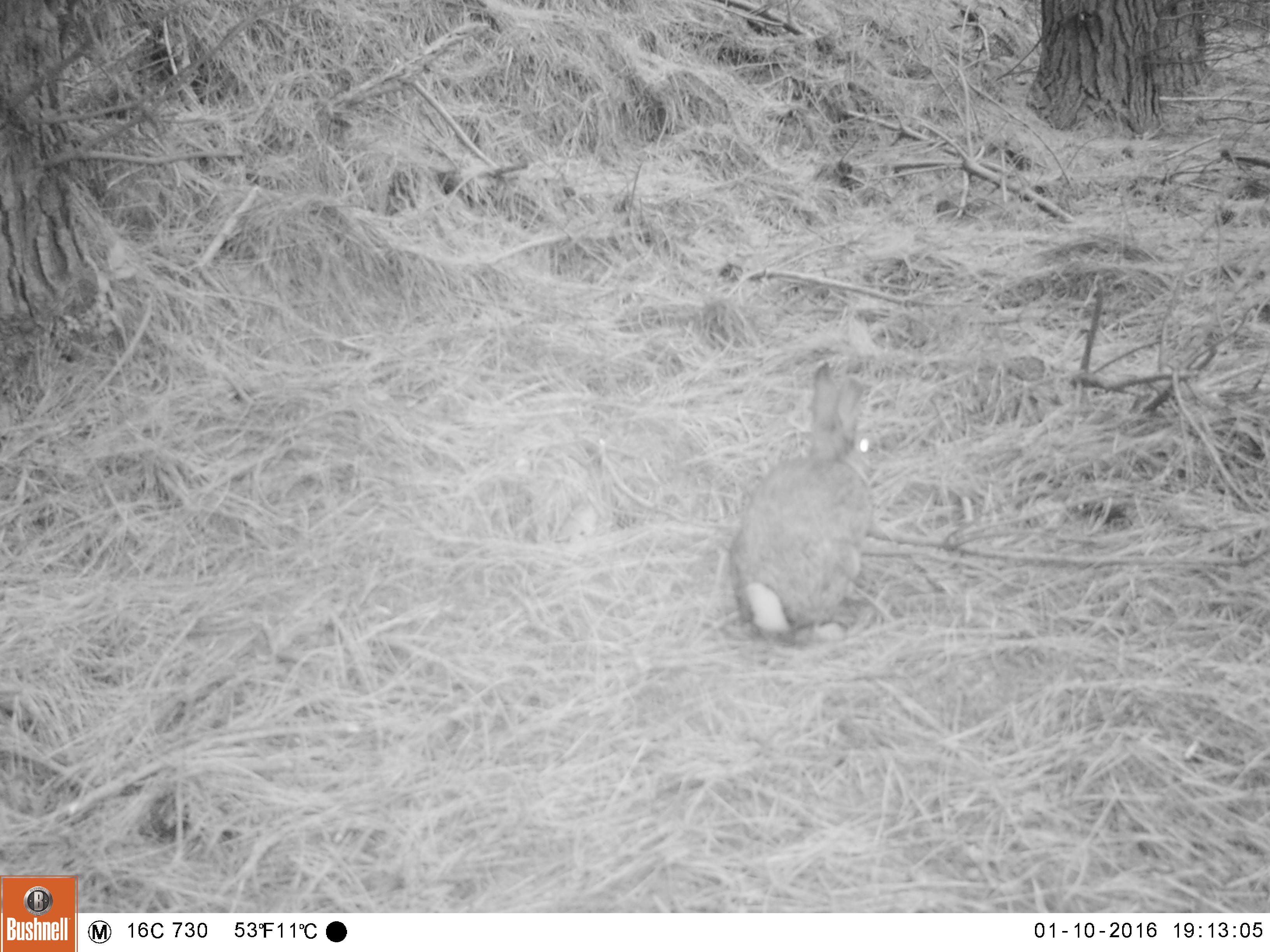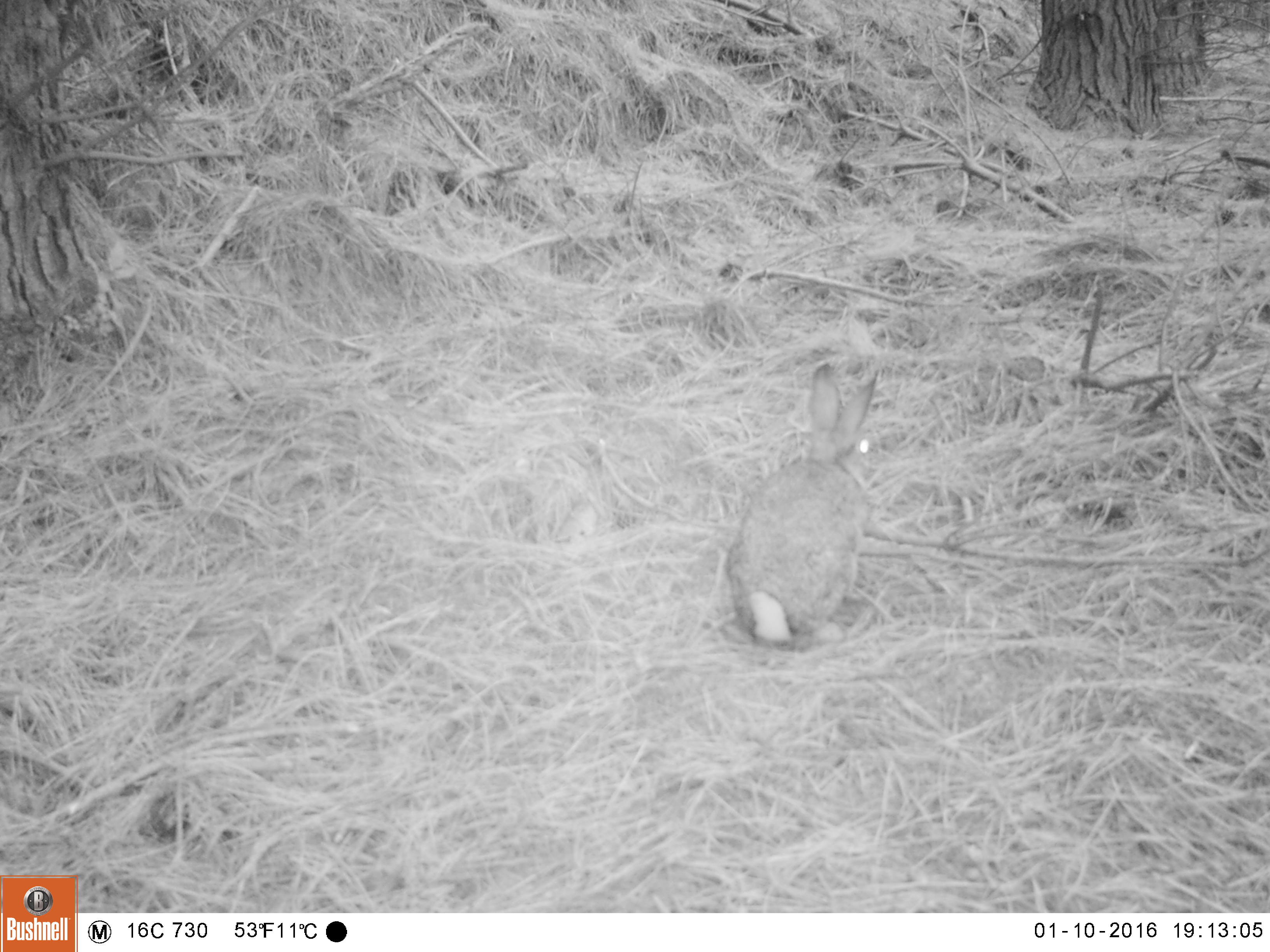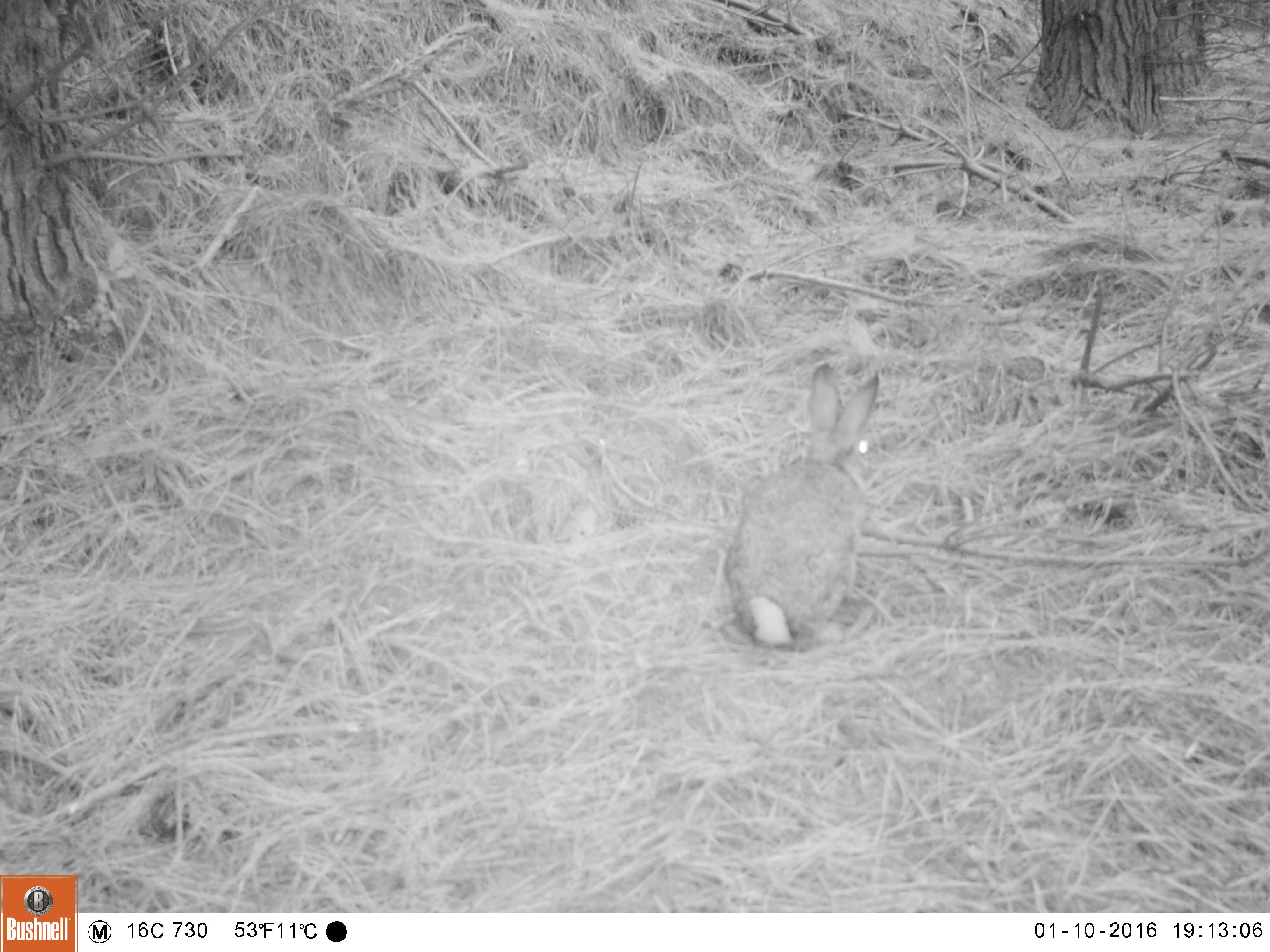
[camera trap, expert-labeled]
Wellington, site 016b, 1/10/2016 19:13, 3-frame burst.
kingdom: Animalia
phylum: Chordata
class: Mammalia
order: Lagomorpha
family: Leporidae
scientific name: Leporidae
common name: rabbit